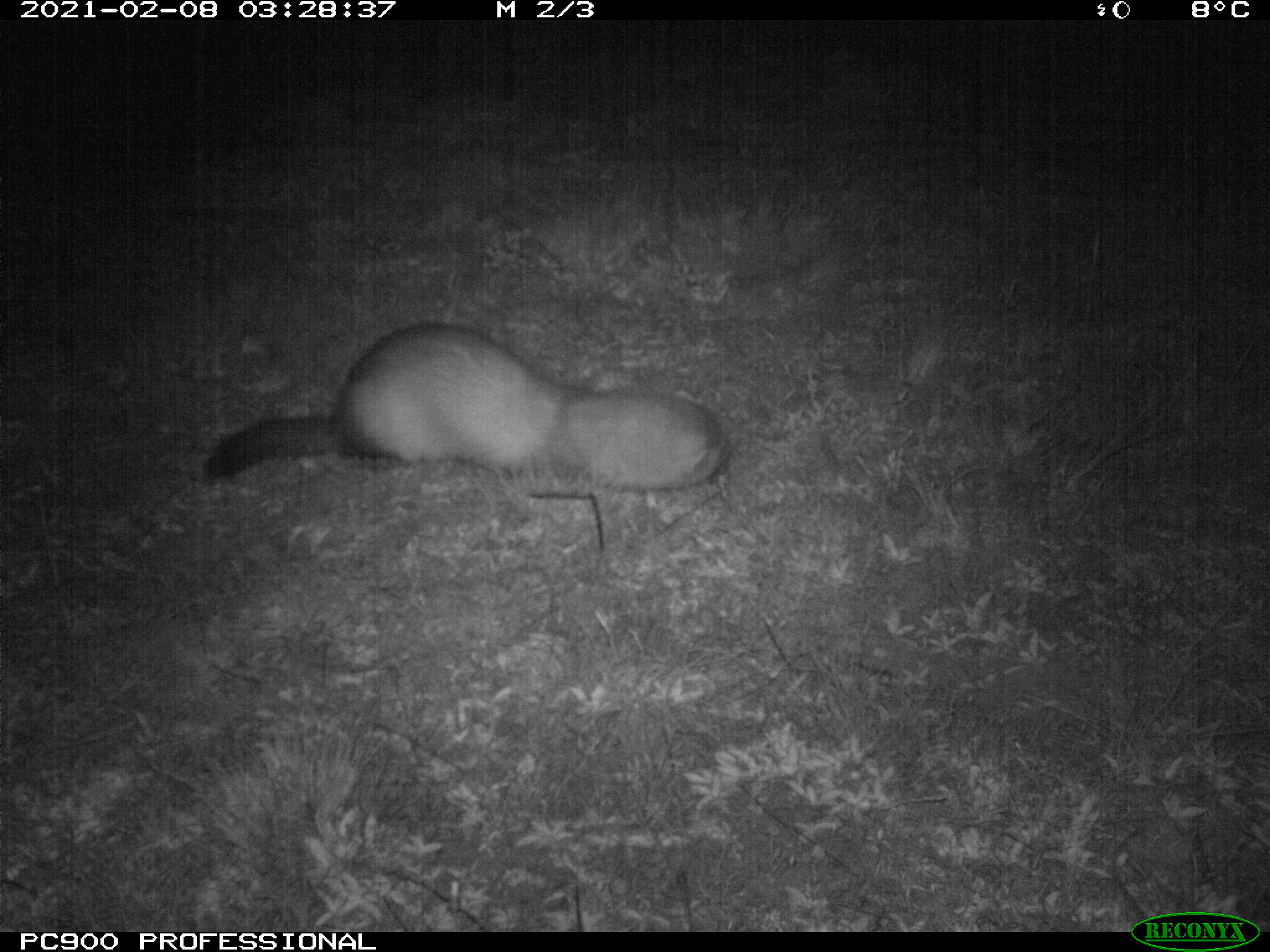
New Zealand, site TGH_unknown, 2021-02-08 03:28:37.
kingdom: Animalia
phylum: Chordata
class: Mammalia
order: Carnivora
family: Mustelidae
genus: Mustela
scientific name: Mustela furo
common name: ferret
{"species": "ferret (Mustela furo)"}